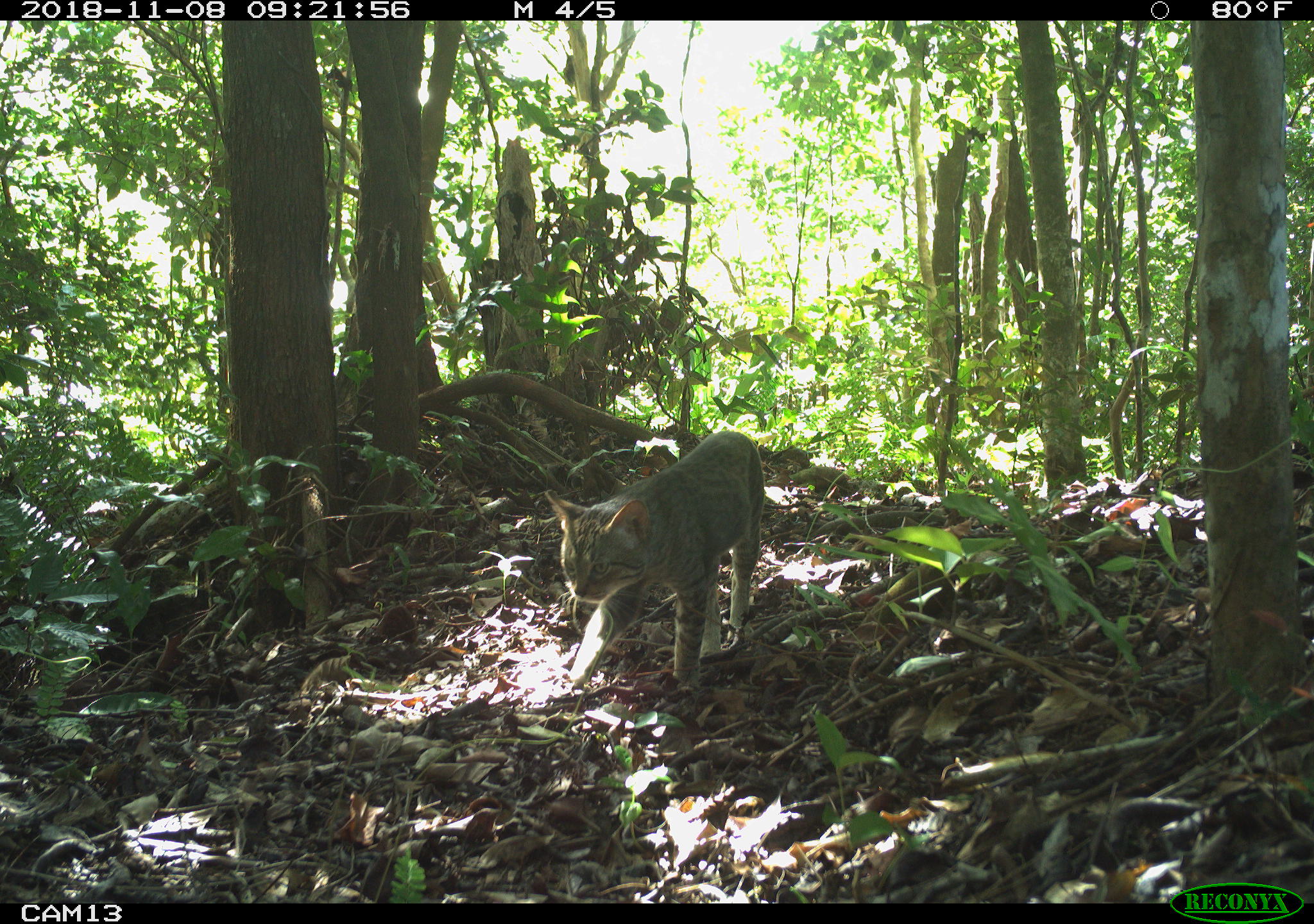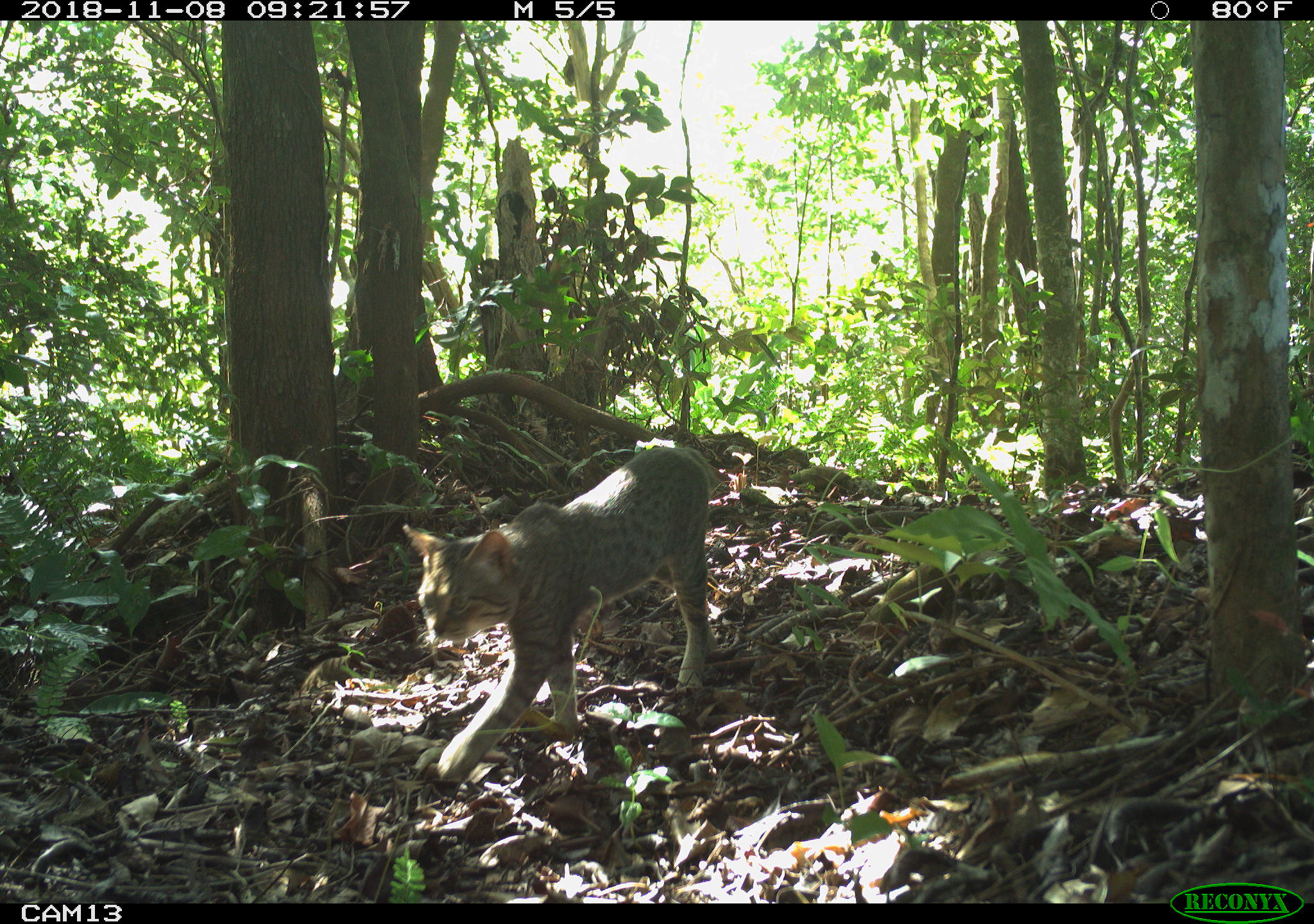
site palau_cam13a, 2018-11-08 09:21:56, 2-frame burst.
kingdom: Animalia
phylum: Chordata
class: Mammalia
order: Carnivora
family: Felidae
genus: Felis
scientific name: Felis catus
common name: cat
Cat (Felis catus).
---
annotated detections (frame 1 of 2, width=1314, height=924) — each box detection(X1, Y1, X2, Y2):
cat: detection(540, 429, 761, 693)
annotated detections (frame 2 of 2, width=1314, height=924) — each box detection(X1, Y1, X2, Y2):
cat: detection(400, 427, 750, 782)